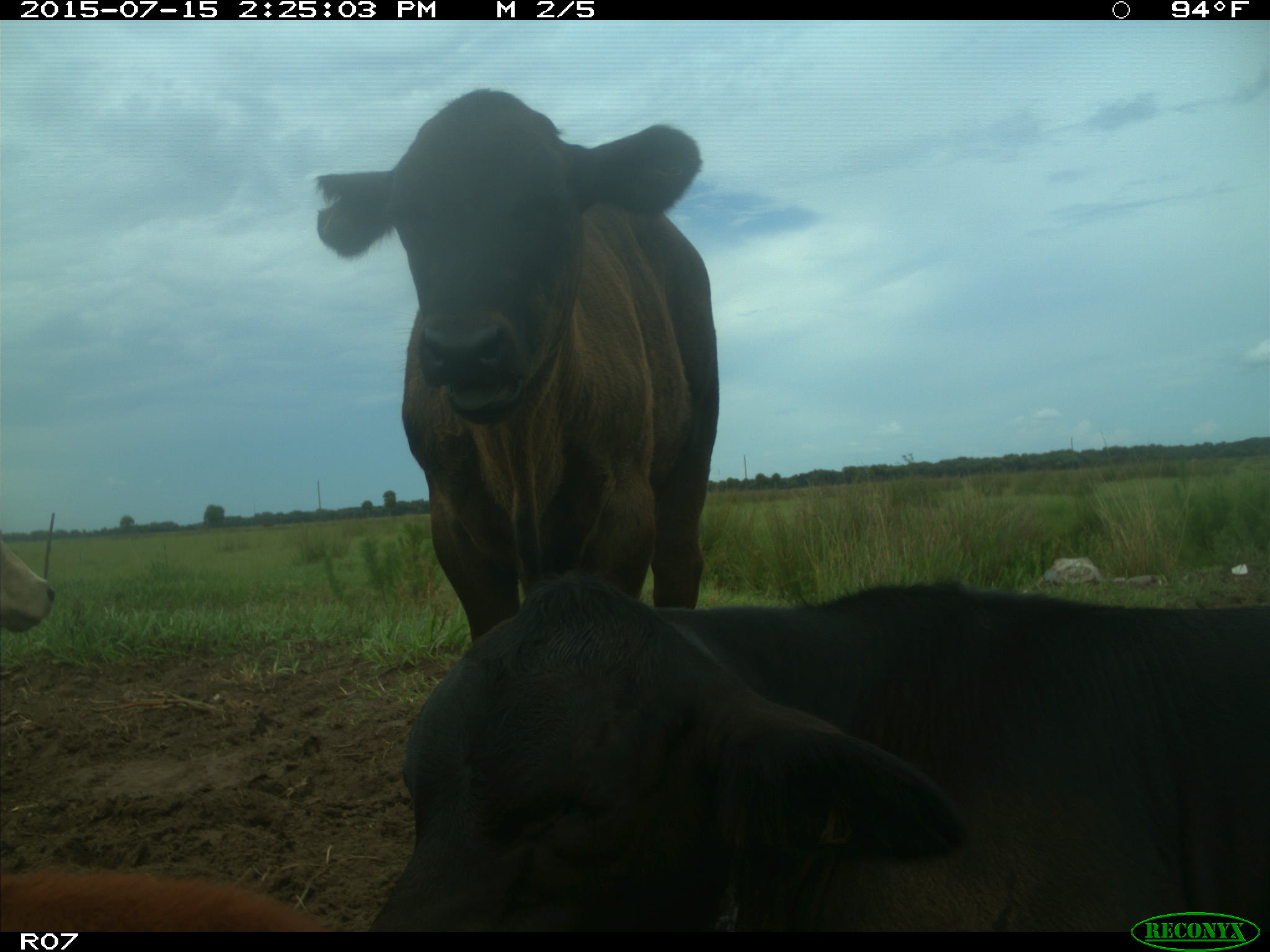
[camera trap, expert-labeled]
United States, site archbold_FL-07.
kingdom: Animalia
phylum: Chordata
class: Mammalia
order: Artiodactyla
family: Bovidae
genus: Bos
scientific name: Bos taurus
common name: domestic cow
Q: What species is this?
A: Bos taurus (domestic cow).